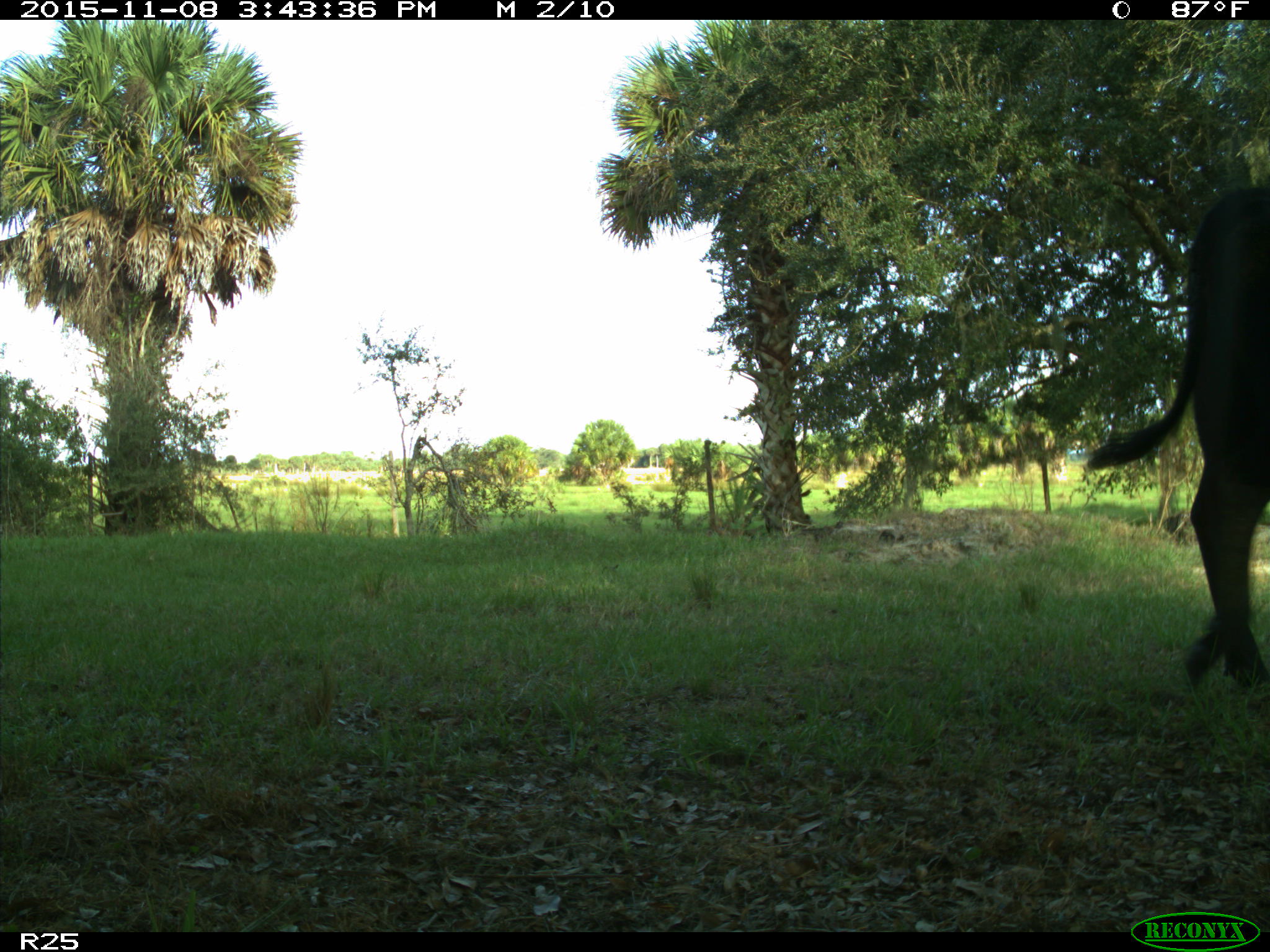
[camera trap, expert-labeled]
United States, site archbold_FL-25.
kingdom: Animalia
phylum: Chordata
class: Mammalia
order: Artiodactyla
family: Bovidae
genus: Bos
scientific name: Bos taurus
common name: domestic cow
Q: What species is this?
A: Bos taurus (domestic cow).